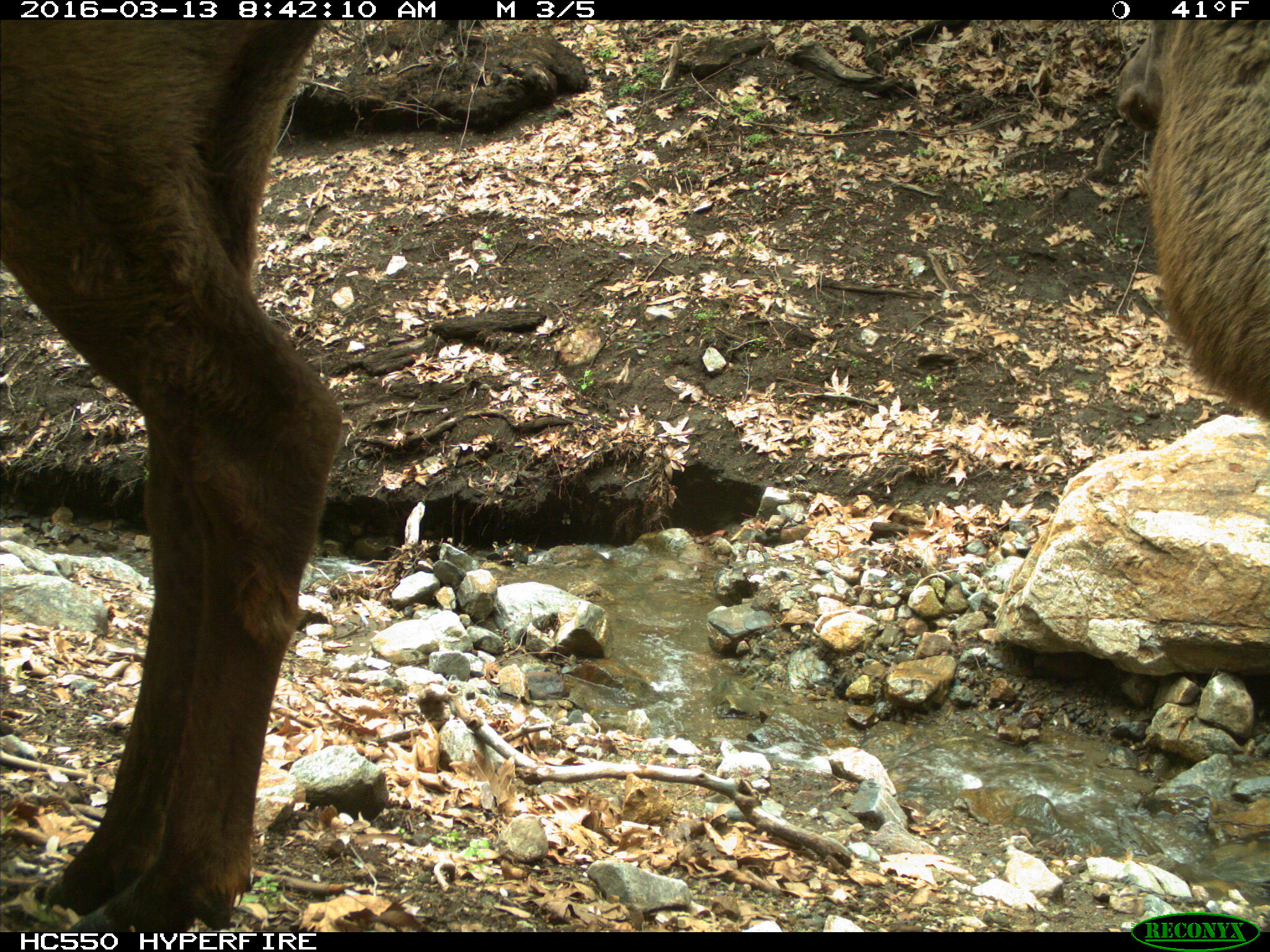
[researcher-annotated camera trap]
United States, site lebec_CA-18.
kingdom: Animalia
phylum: Chordata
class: Mammalia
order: Artiodactyla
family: Cervidae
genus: Cervus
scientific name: Cervus canadensis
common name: elk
Cervus canadensis (elk).